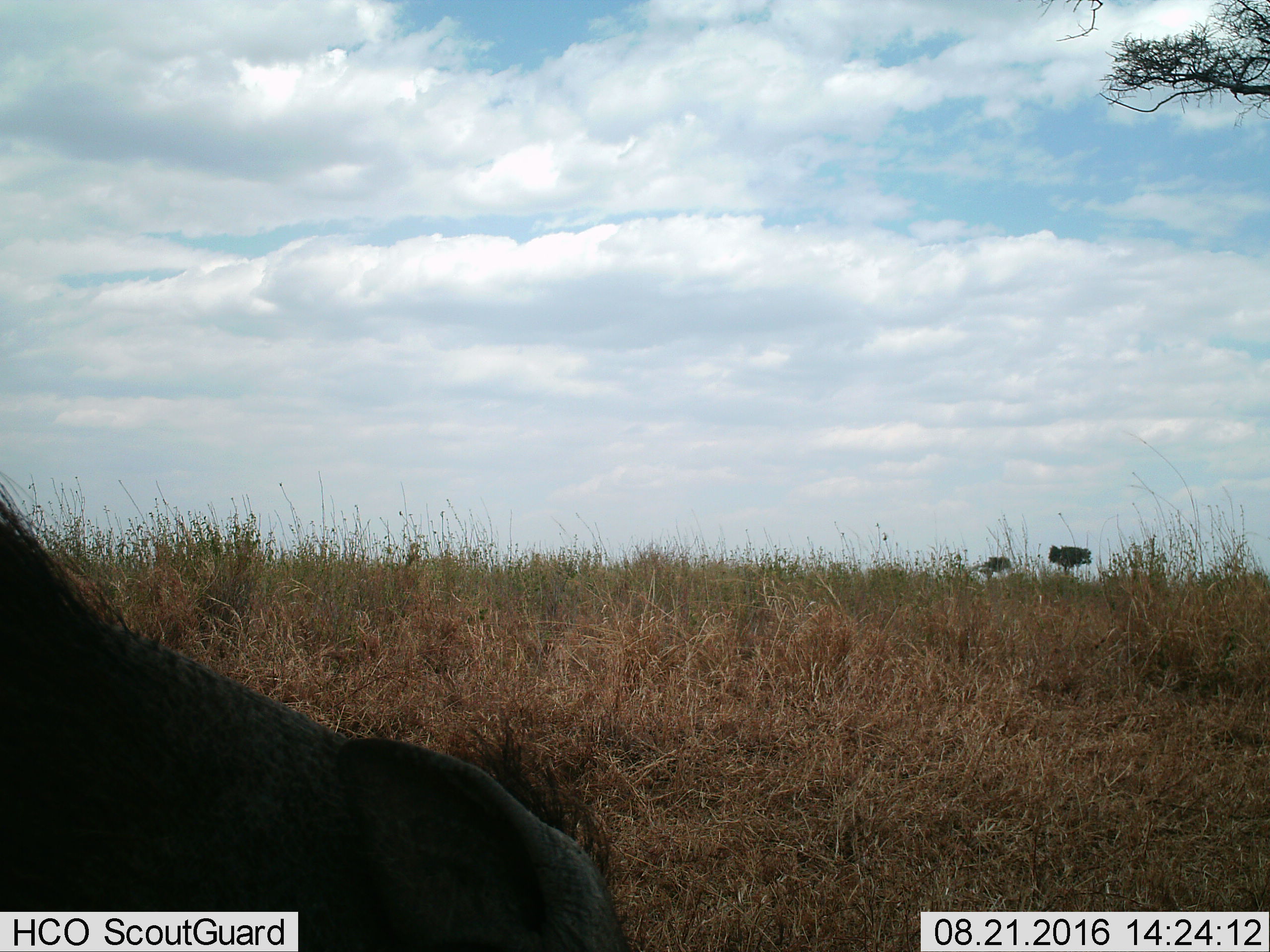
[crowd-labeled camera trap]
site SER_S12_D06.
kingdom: Animalia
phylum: Chordata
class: Mammalia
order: Artiodactyla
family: Suidae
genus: Phacochoerus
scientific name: Phacochoerus africanus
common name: warthog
Warthog (Phacochoerus africanus), count 1. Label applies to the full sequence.